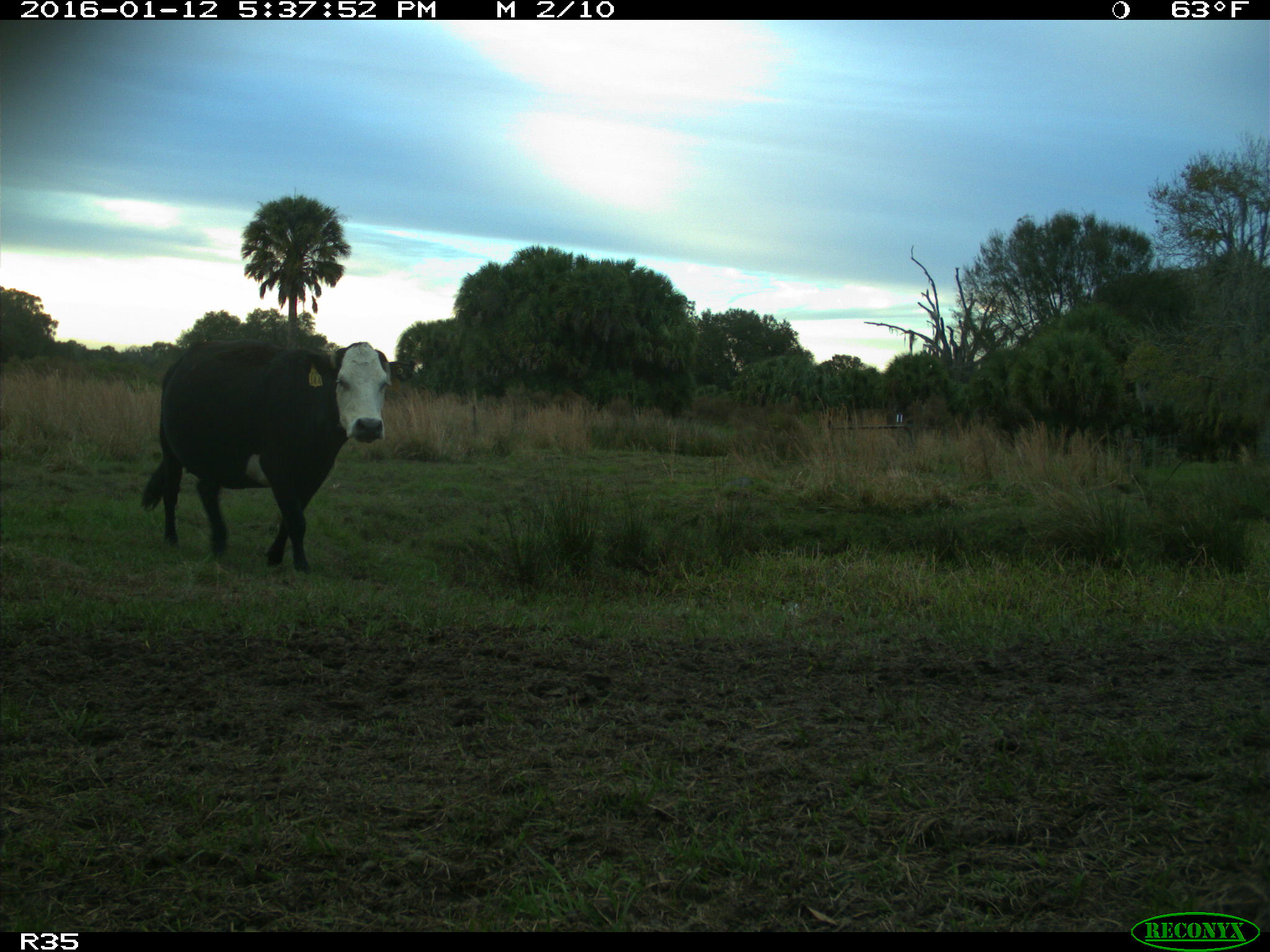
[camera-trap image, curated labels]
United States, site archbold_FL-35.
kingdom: Animalia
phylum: Chordata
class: Mammalia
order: Artiodactyla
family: Bovidae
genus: Bos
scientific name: Bos taurus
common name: domestic cow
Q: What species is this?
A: Bos taurus (domestic cow).